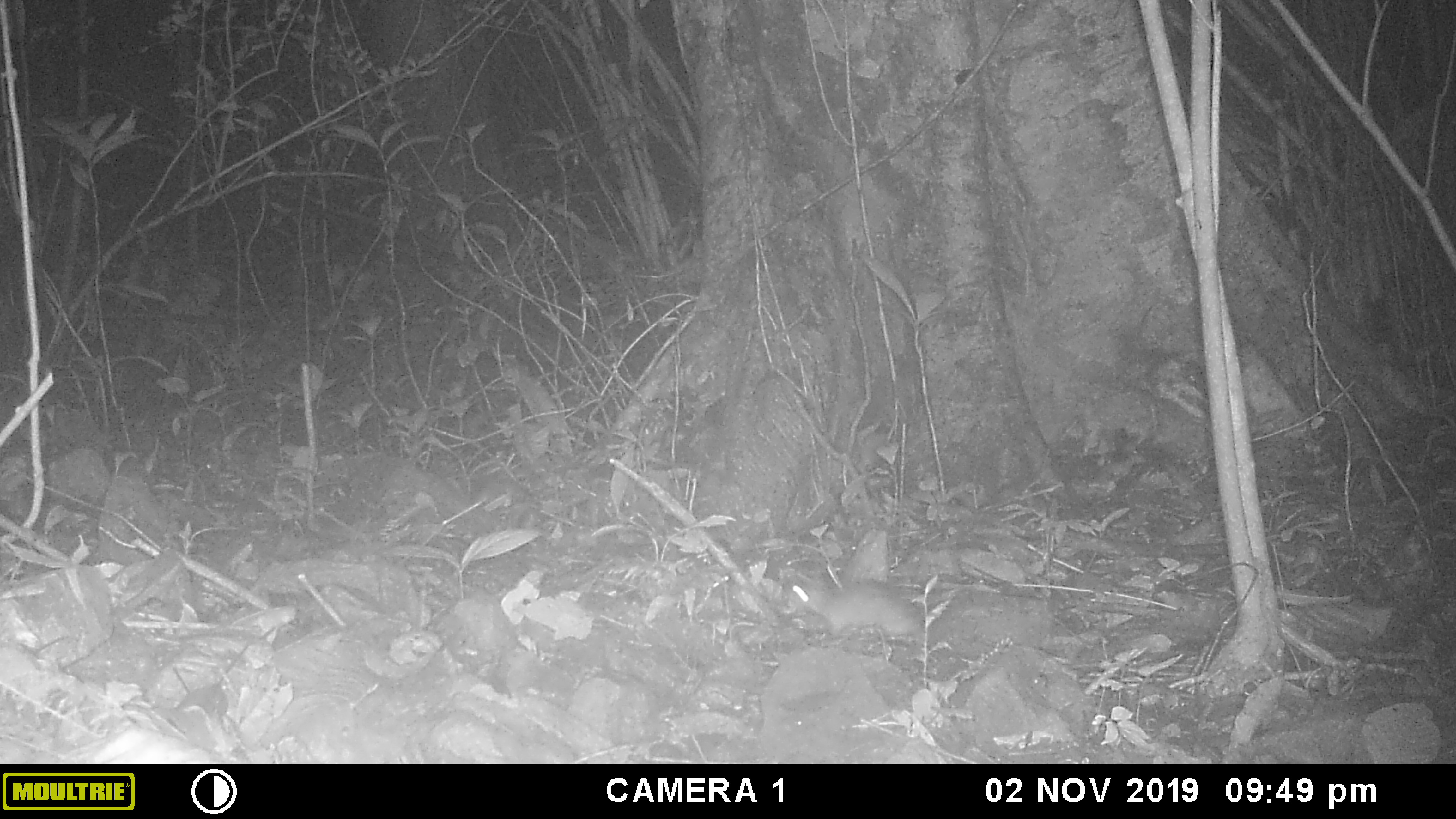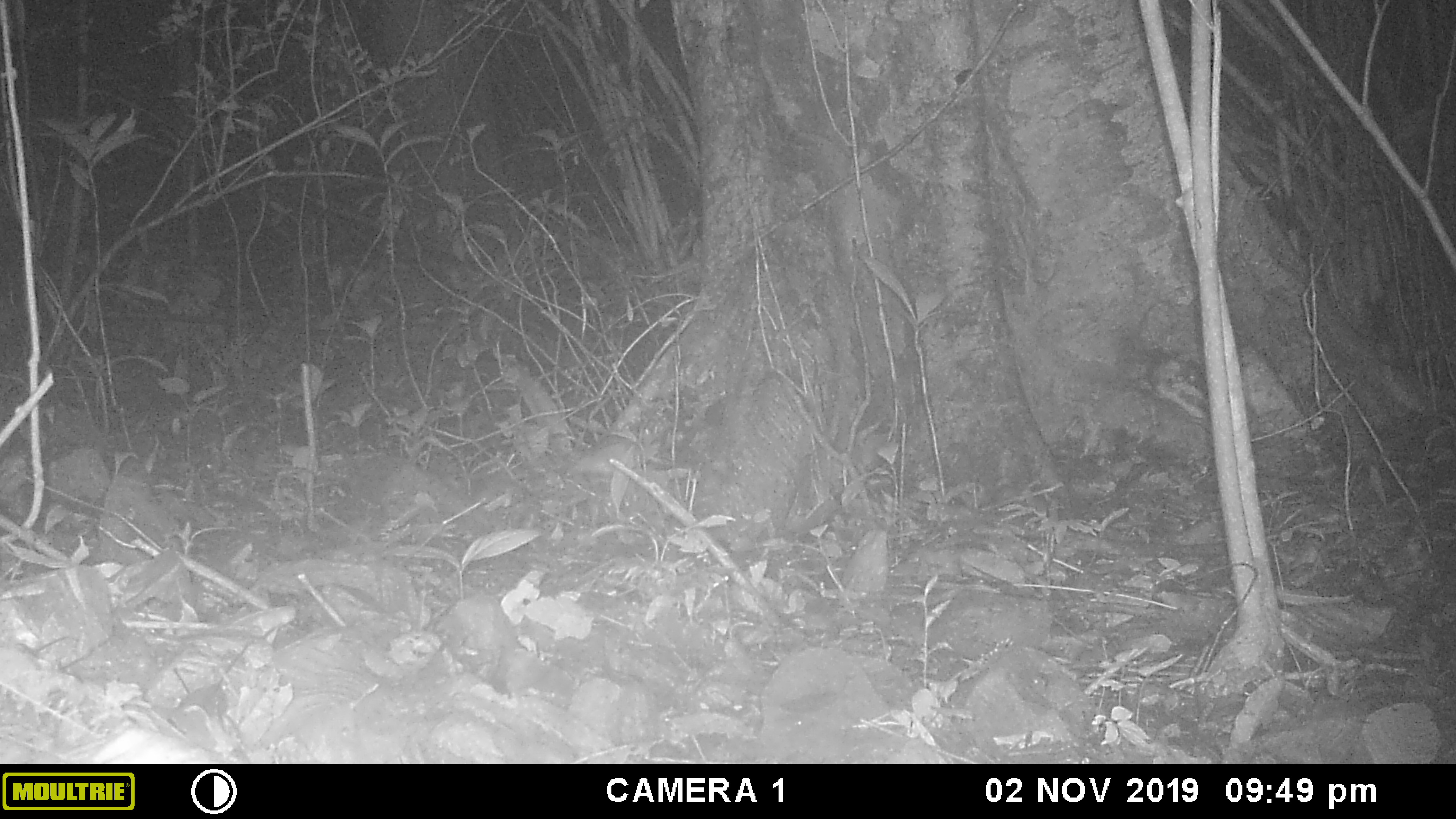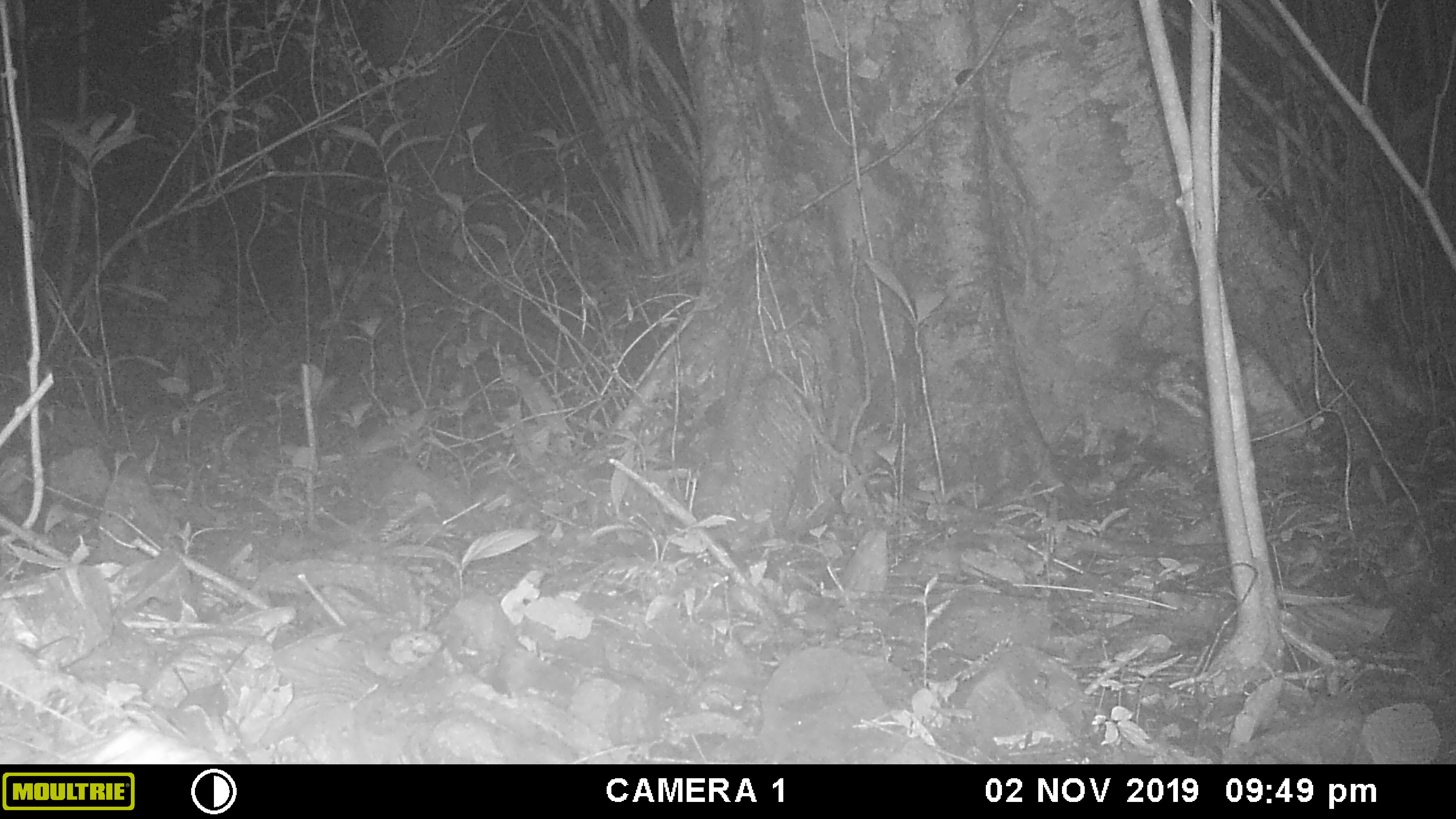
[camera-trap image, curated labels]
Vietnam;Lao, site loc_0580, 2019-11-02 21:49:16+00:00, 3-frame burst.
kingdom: Animalia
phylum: Chordata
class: Mammalia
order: Rodentia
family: Muridae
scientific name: Muridae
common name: old-world mice and rats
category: unidentified murid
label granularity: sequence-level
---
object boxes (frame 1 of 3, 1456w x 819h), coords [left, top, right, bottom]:
unidentified murid: [788, 579, 923, 637]